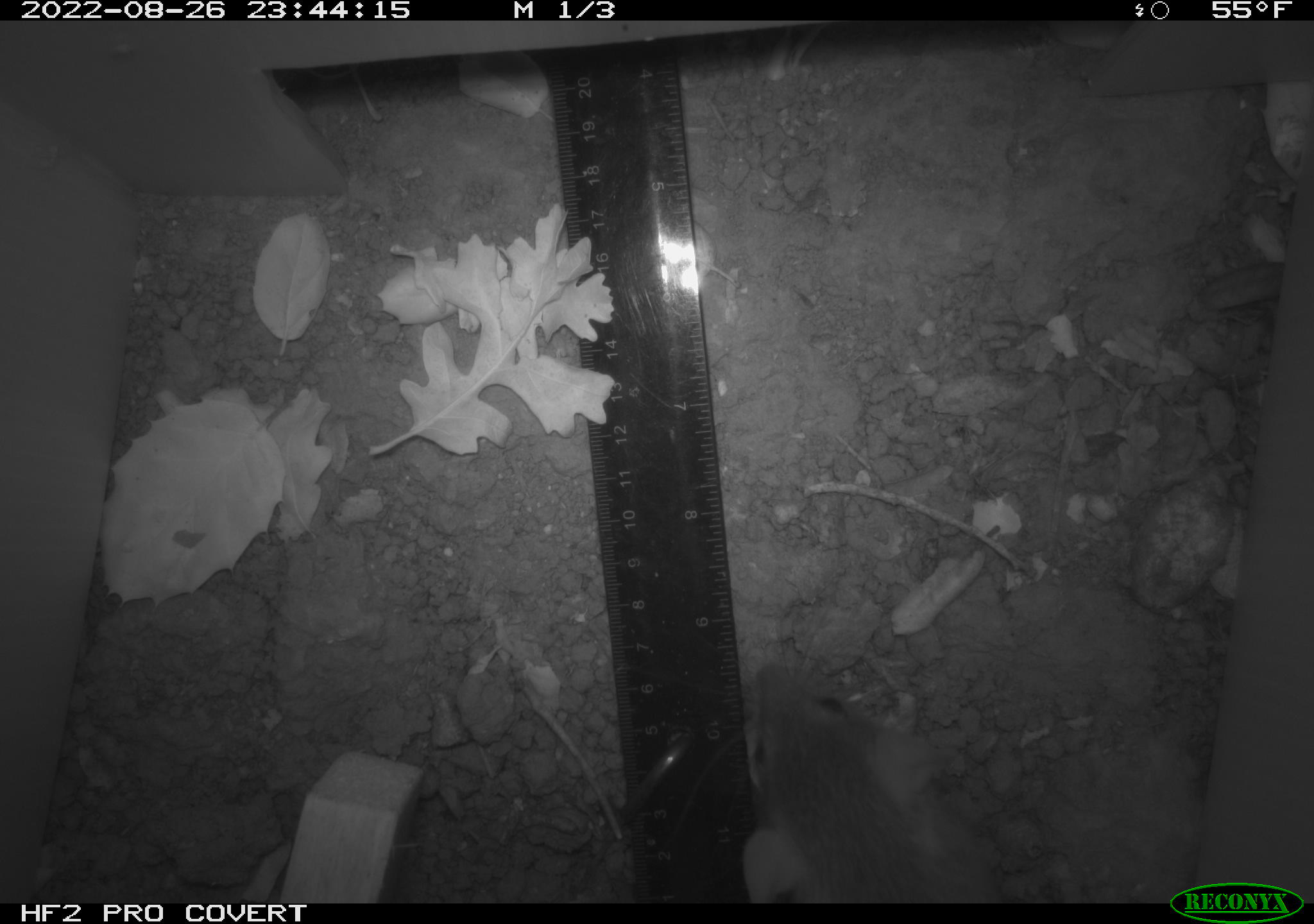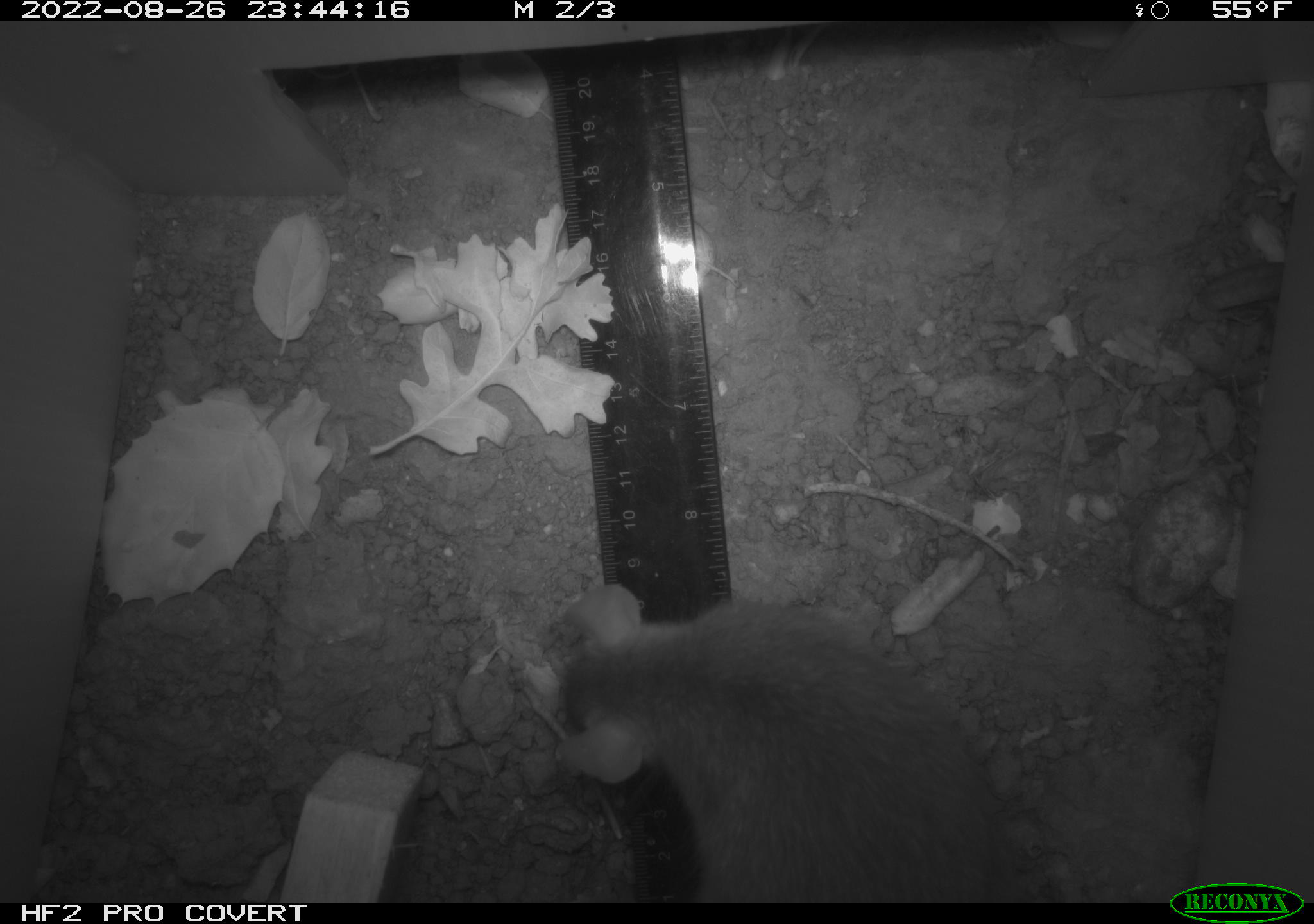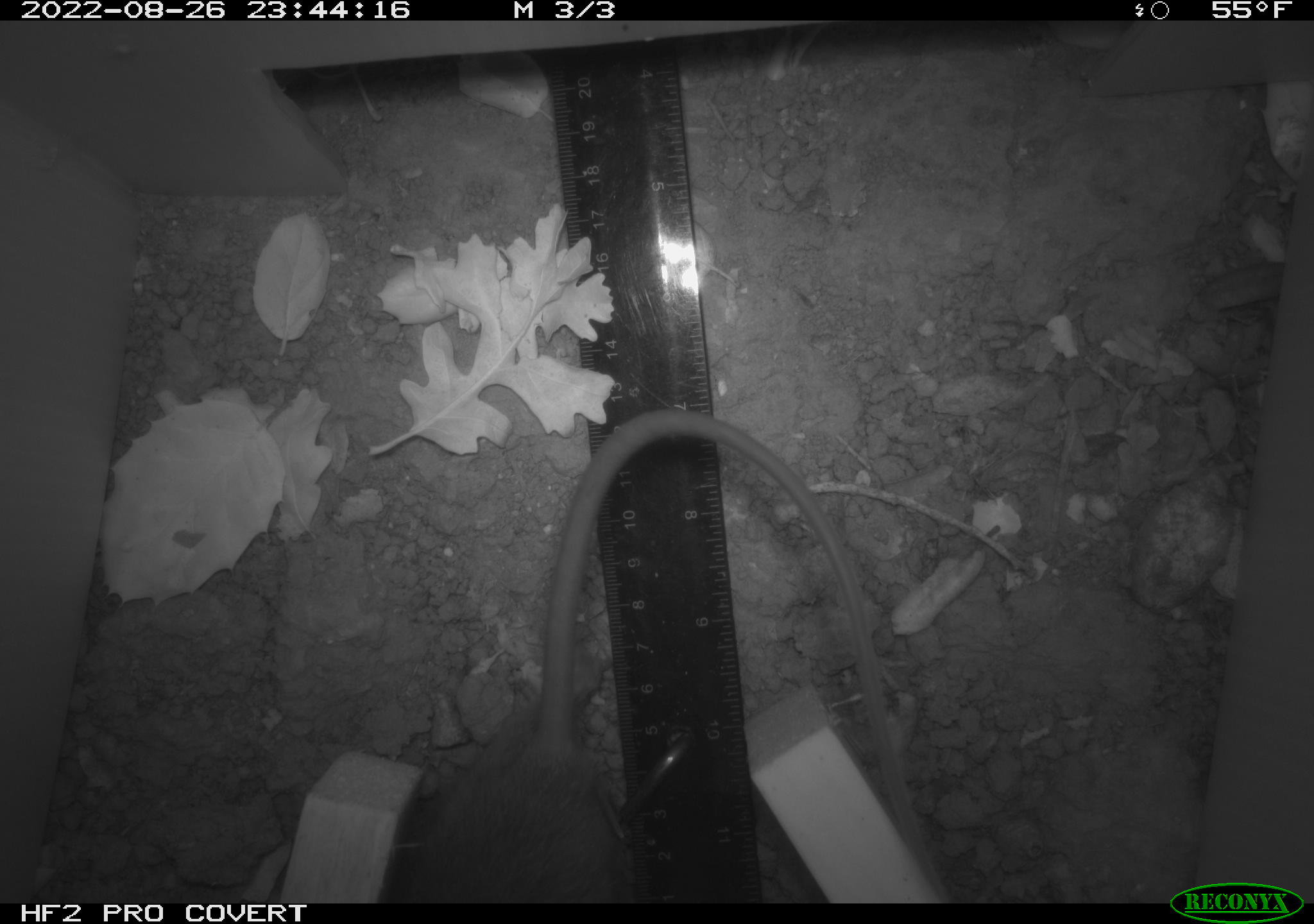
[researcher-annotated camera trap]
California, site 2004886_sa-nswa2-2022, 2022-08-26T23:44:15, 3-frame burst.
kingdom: Animalia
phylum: Chordata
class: Mammalia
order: Rodentia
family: Muridae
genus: Rattus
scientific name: Rattus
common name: rat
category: rattus species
Rattus species (rat) (Rattus).